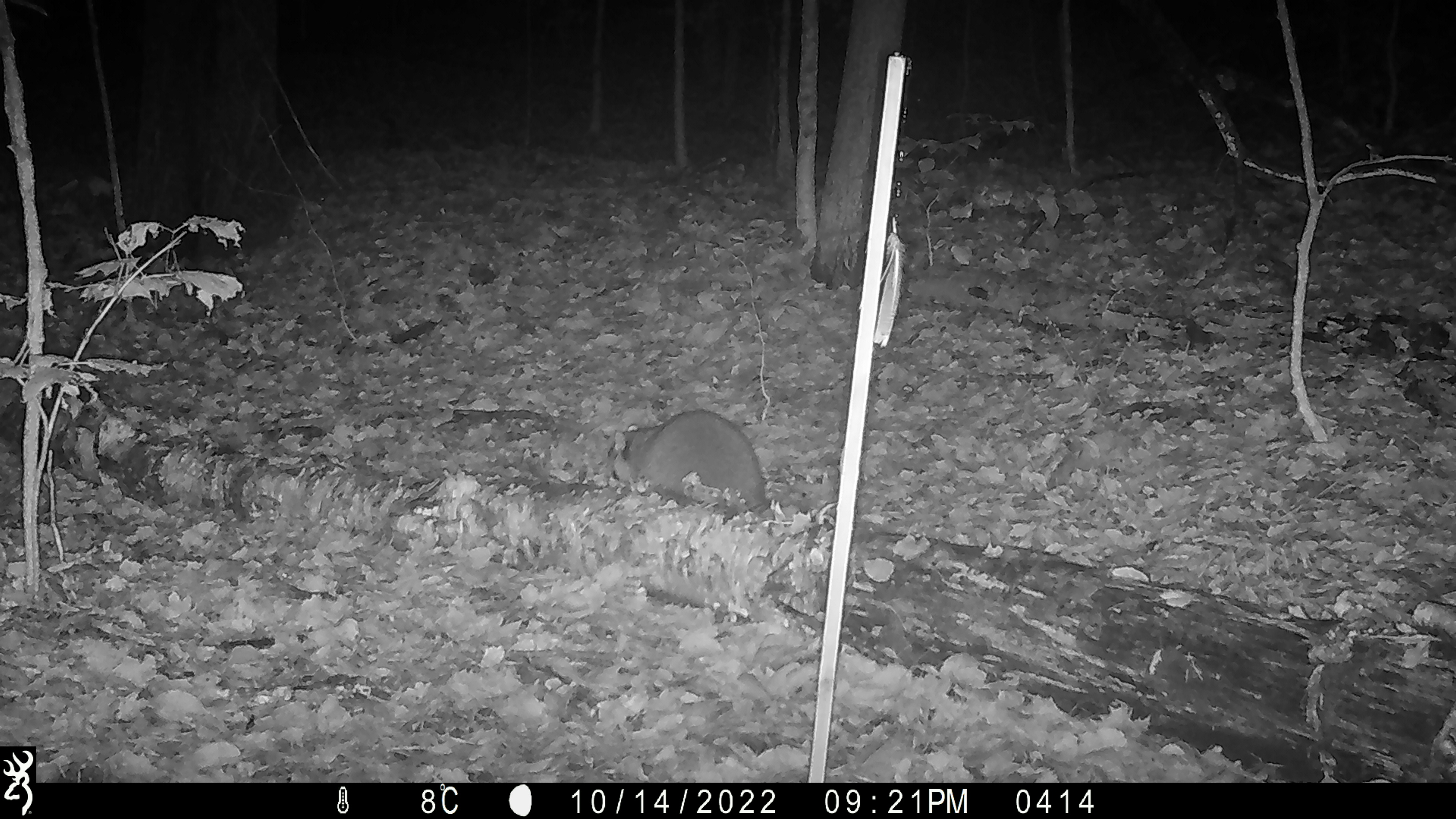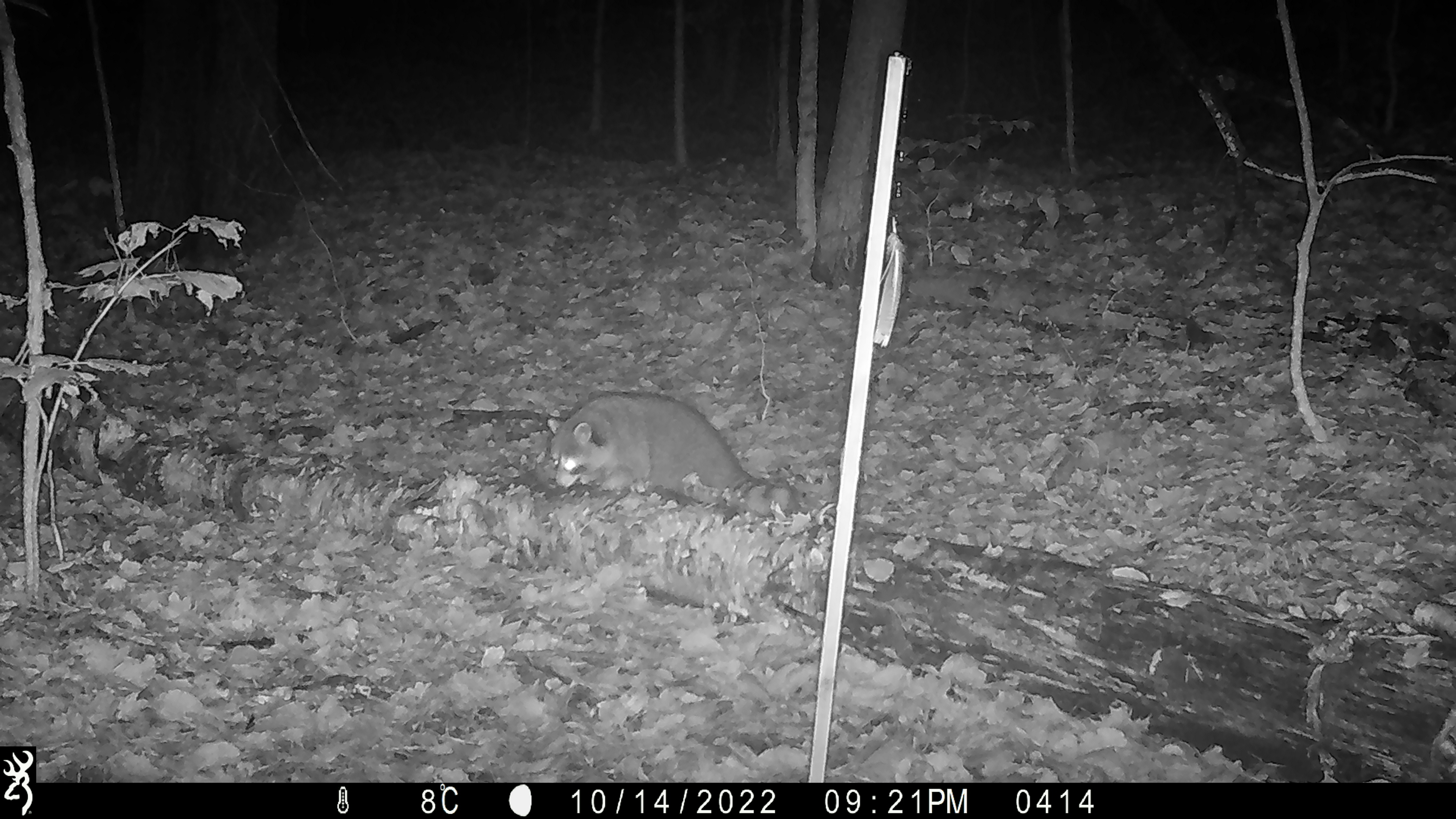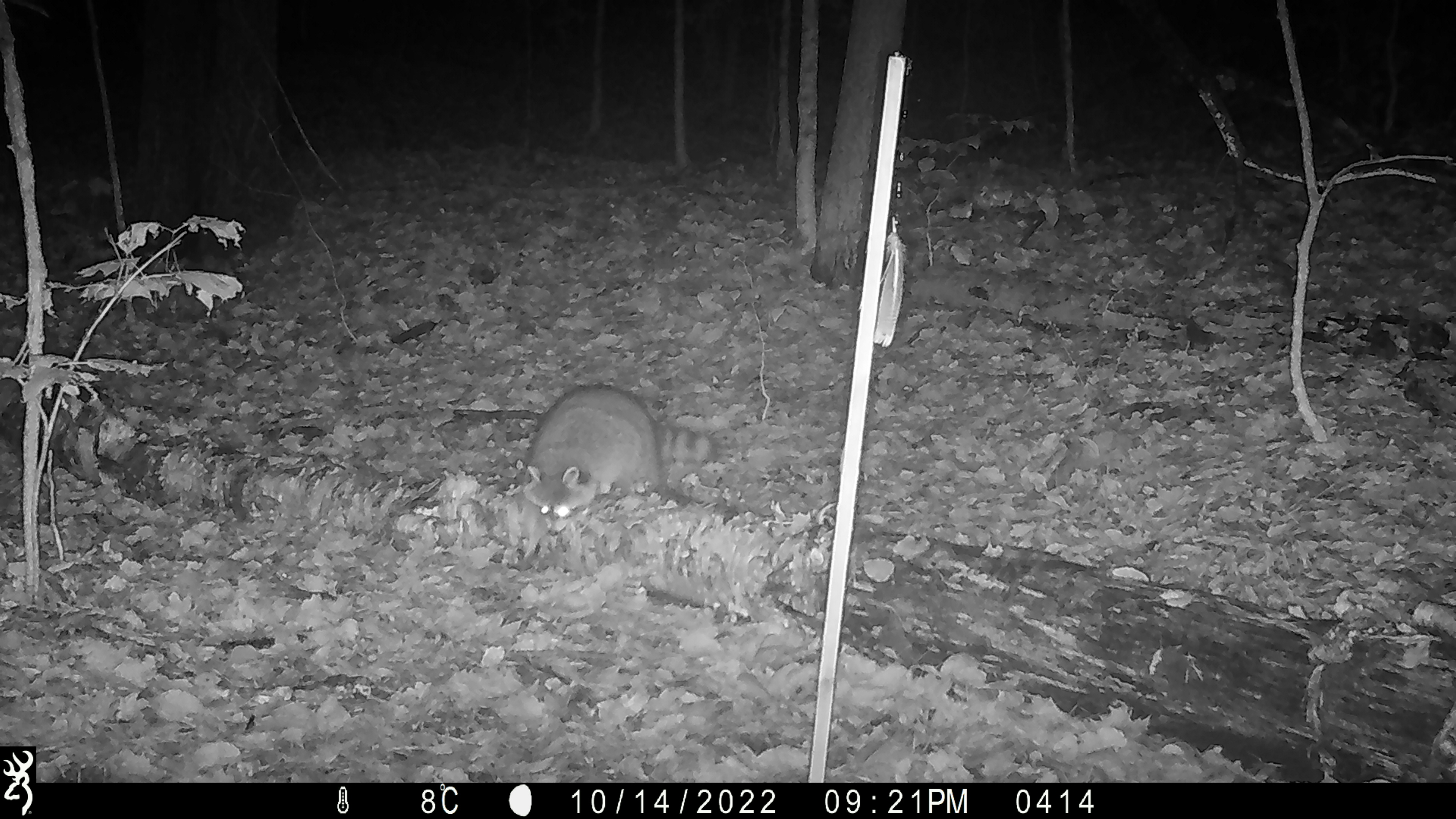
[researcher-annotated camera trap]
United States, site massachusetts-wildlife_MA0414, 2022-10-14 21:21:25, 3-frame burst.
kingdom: Animalia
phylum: Chordata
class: Mammalia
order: Carnivora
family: Procyonidae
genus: Procyon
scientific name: Procyon lotor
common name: raccoon